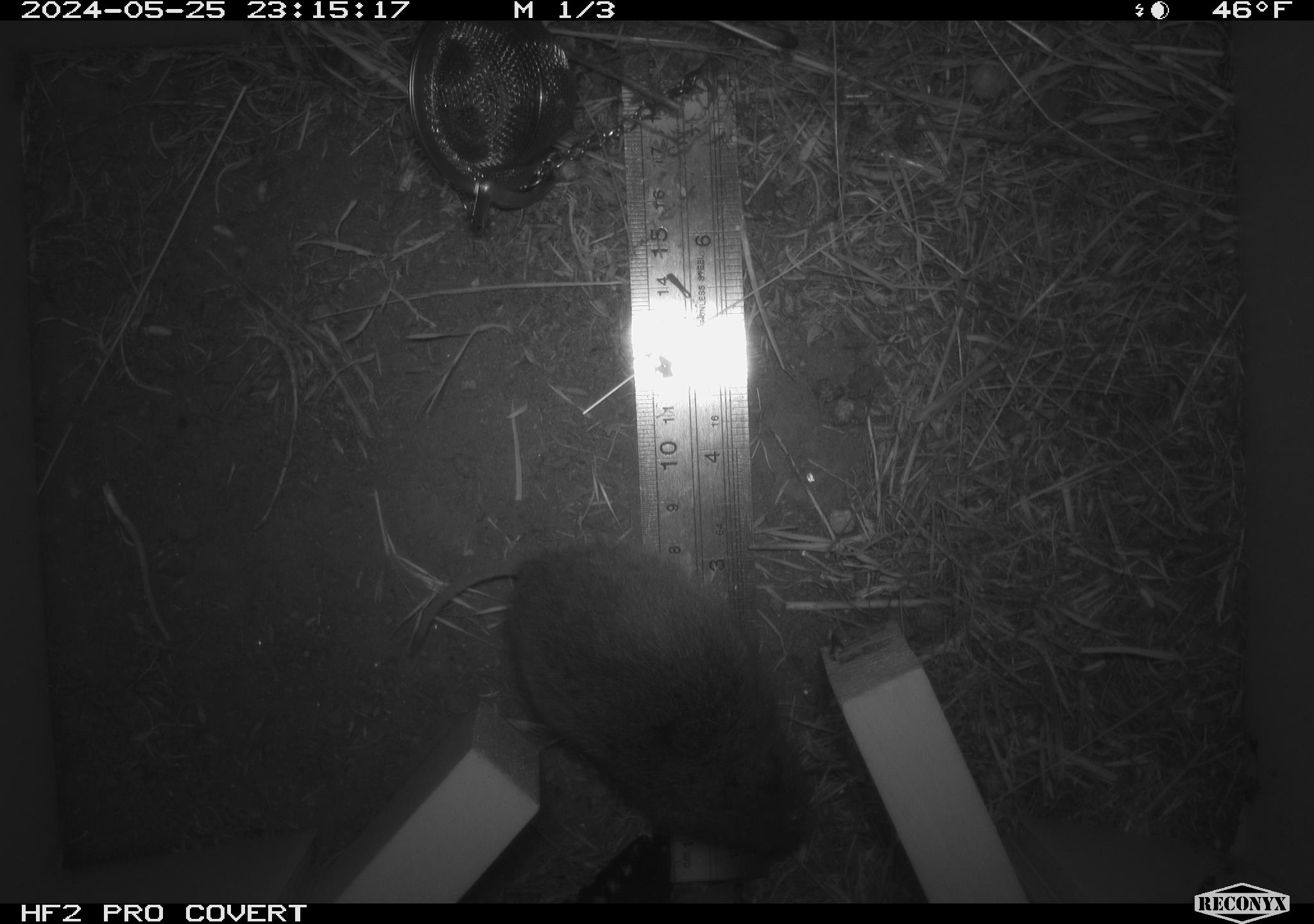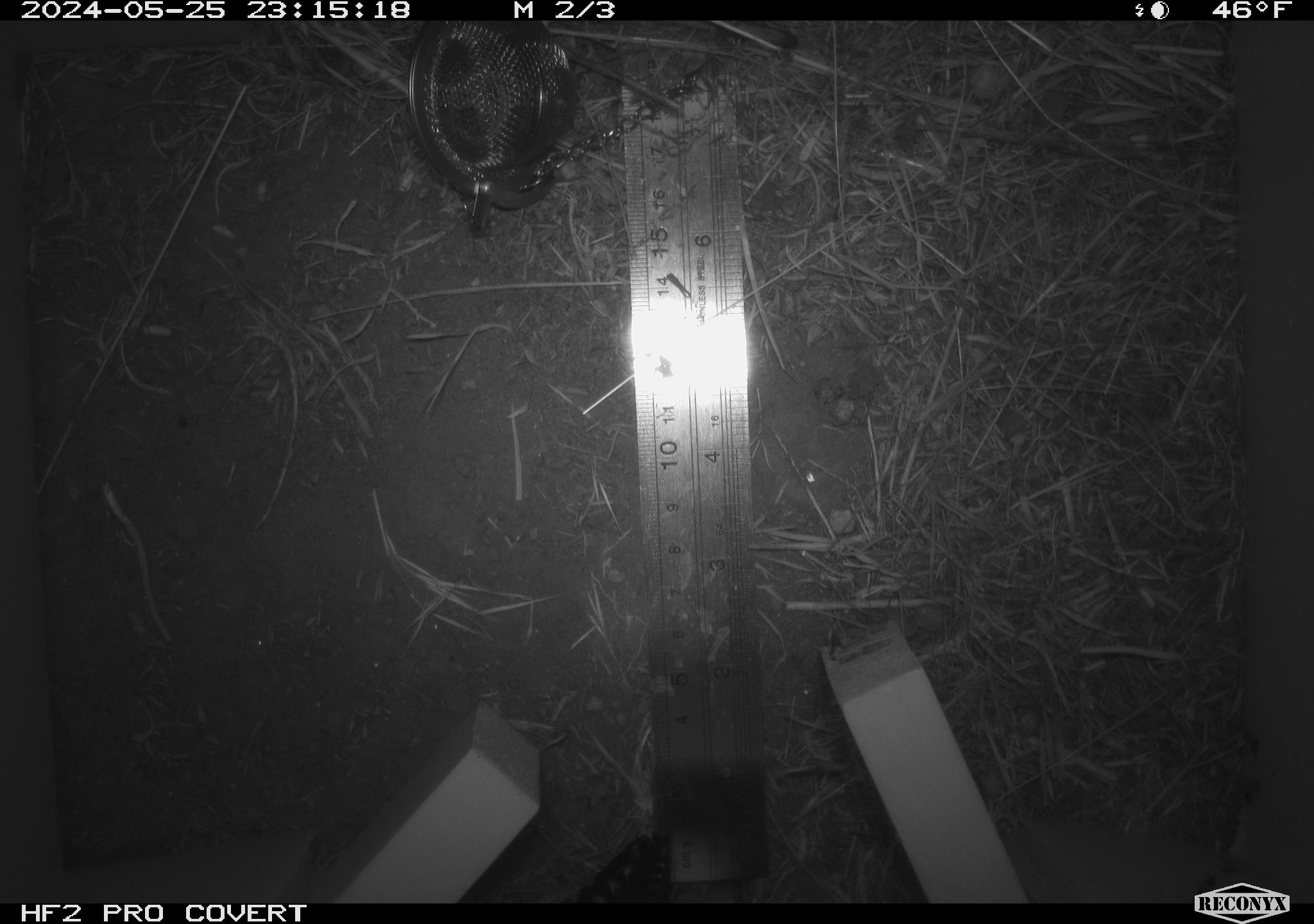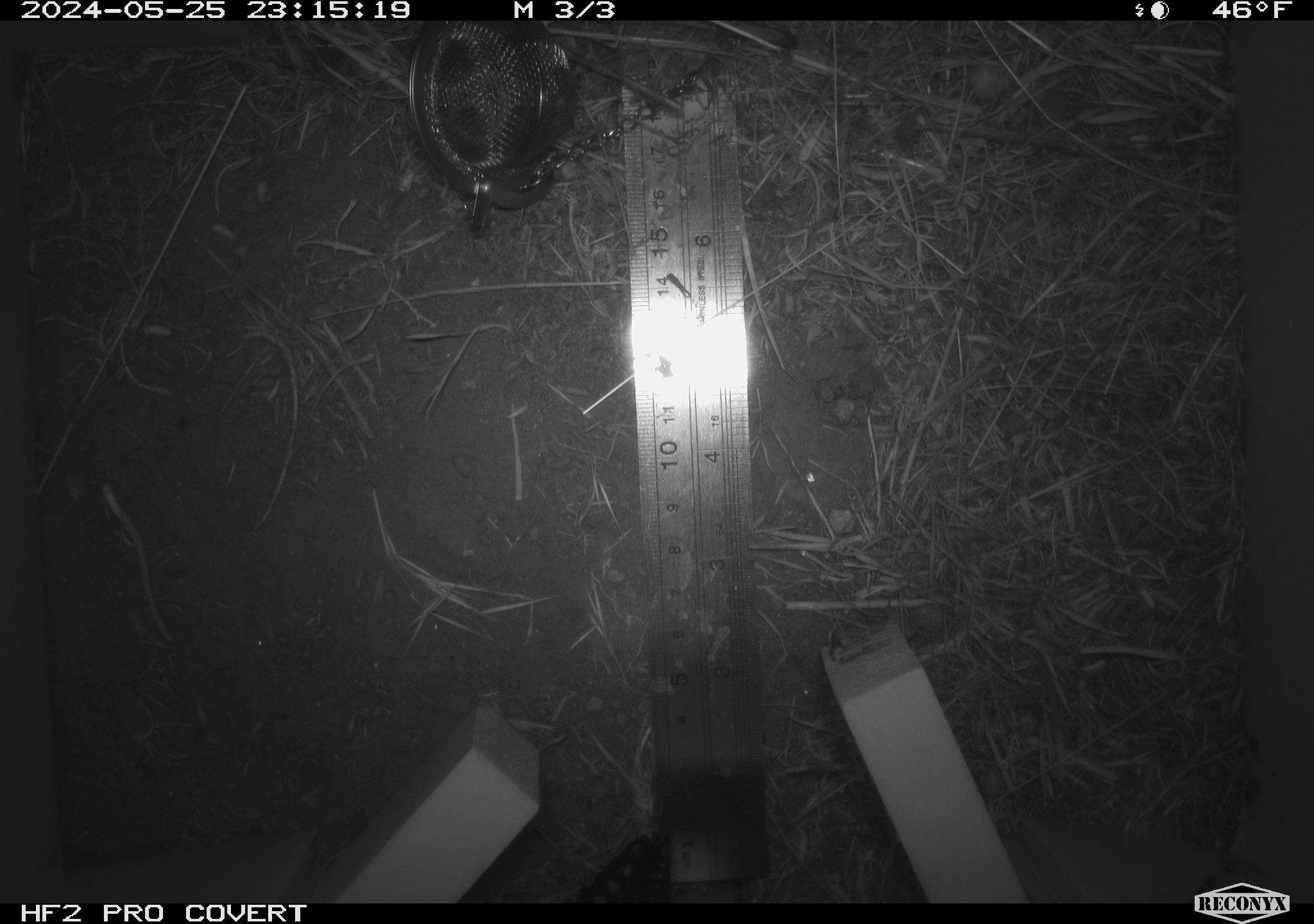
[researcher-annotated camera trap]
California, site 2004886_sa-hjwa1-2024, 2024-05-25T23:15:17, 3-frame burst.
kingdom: Animalia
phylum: Chordata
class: Mammalia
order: Rodentia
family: Cricetidae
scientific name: Cricetidae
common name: hamsters, voles, lemmings, and allies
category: cricetidae family